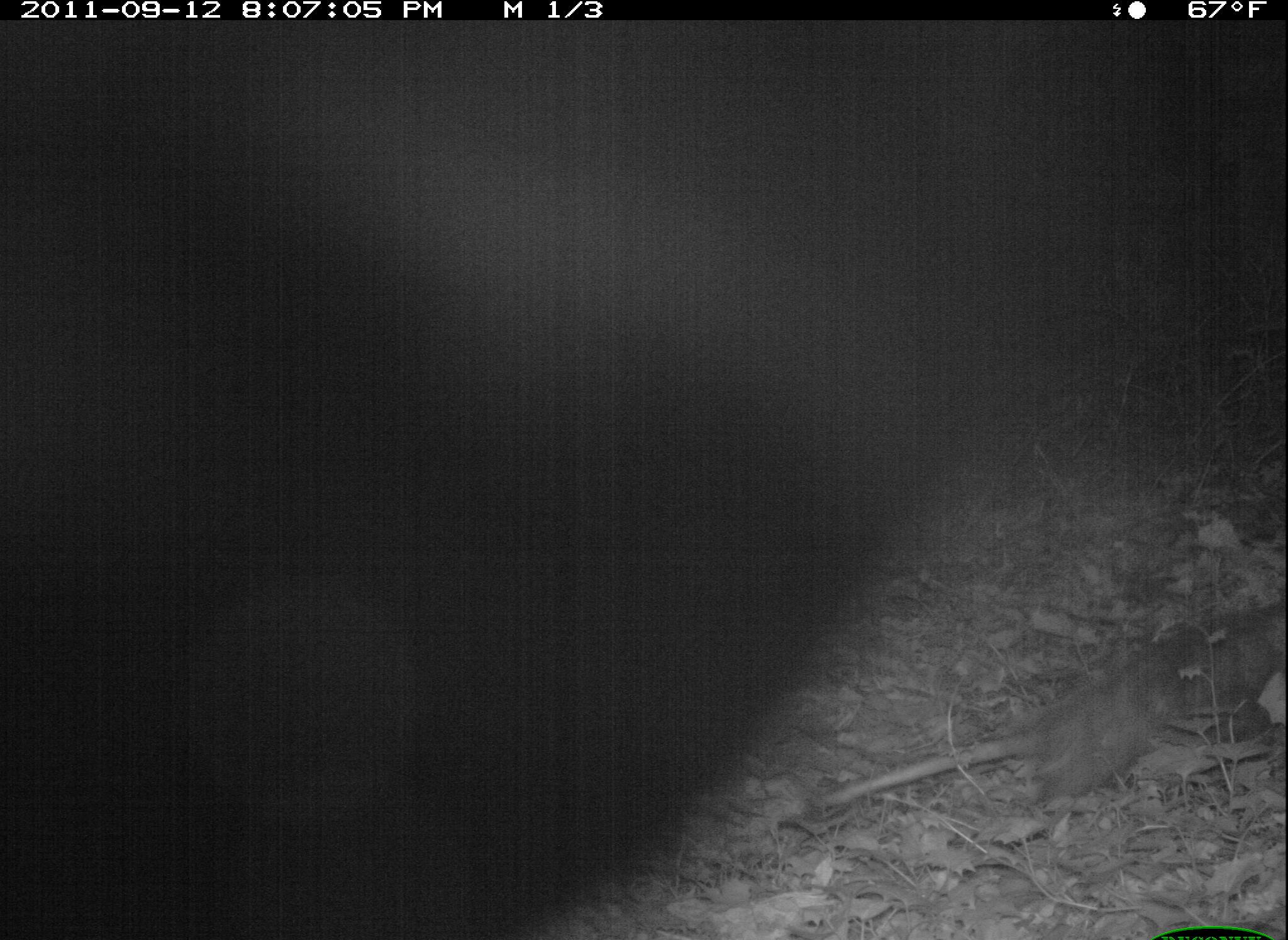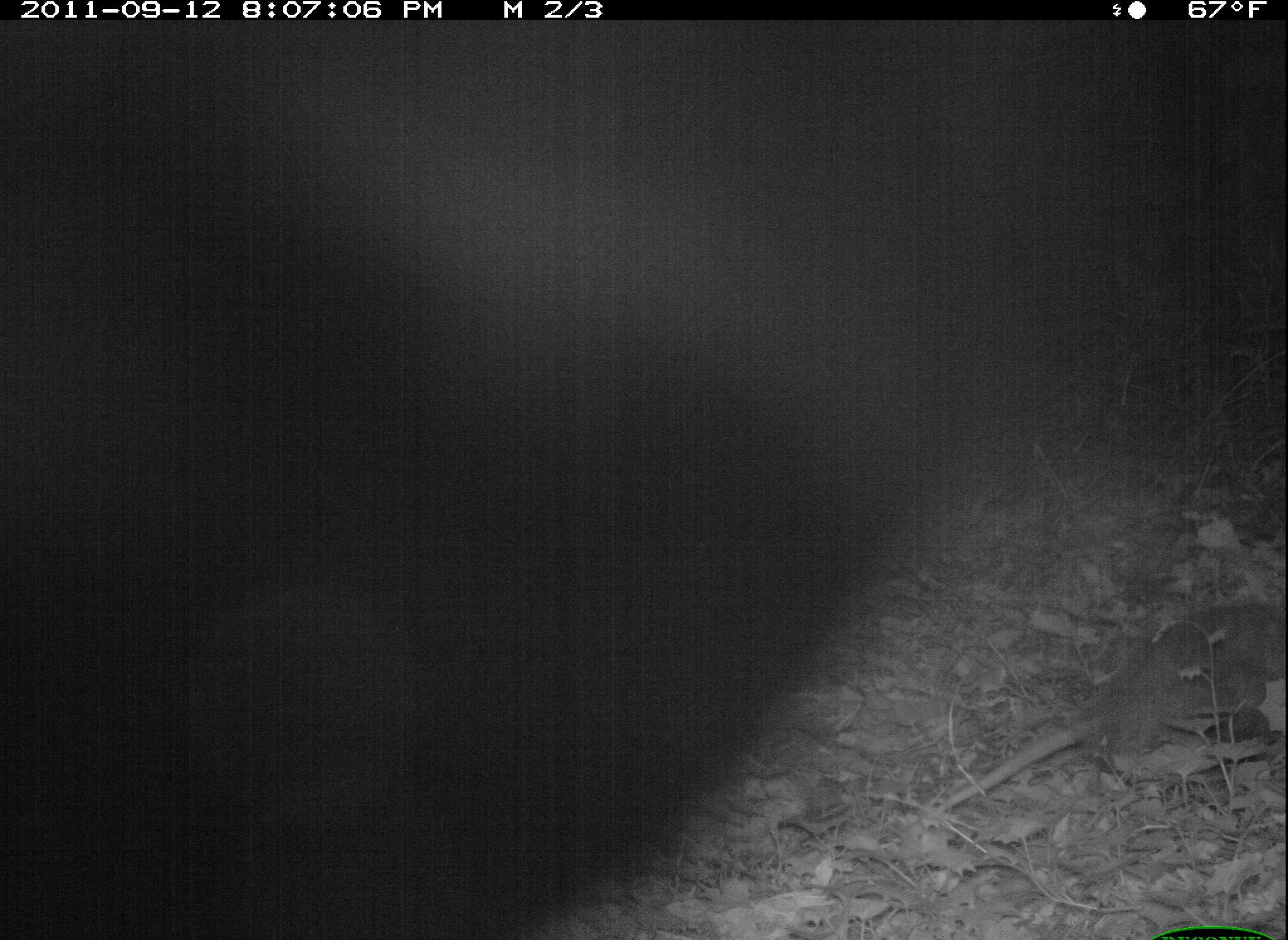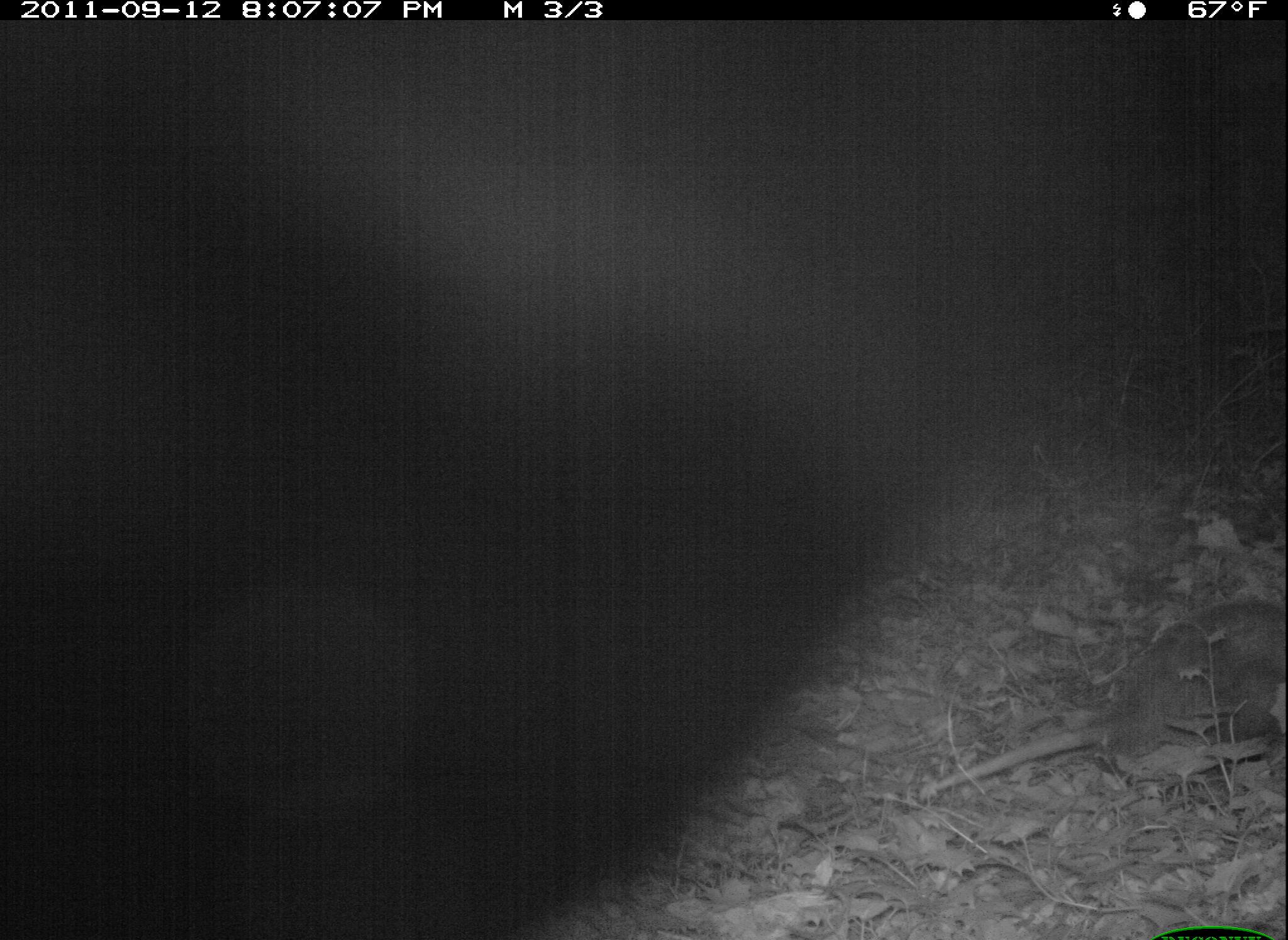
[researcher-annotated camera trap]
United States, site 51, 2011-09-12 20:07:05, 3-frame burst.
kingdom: Animalia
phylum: Chordata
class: Mammalia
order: Didelphimorphia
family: Didelphidae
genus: Didelphis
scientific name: Didelphis virginiana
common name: virginia opossum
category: opossum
Opossum (virginia opossum) (Didelphis virginiana).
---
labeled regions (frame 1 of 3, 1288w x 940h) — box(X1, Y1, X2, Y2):
opossum: box(839, 607, 1206, 802)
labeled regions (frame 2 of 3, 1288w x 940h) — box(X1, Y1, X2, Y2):
opossum: box(913, 593, 1286, 839)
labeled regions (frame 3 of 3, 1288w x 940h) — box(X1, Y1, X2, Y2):
opossum: box(914, 583, 1286, 876)